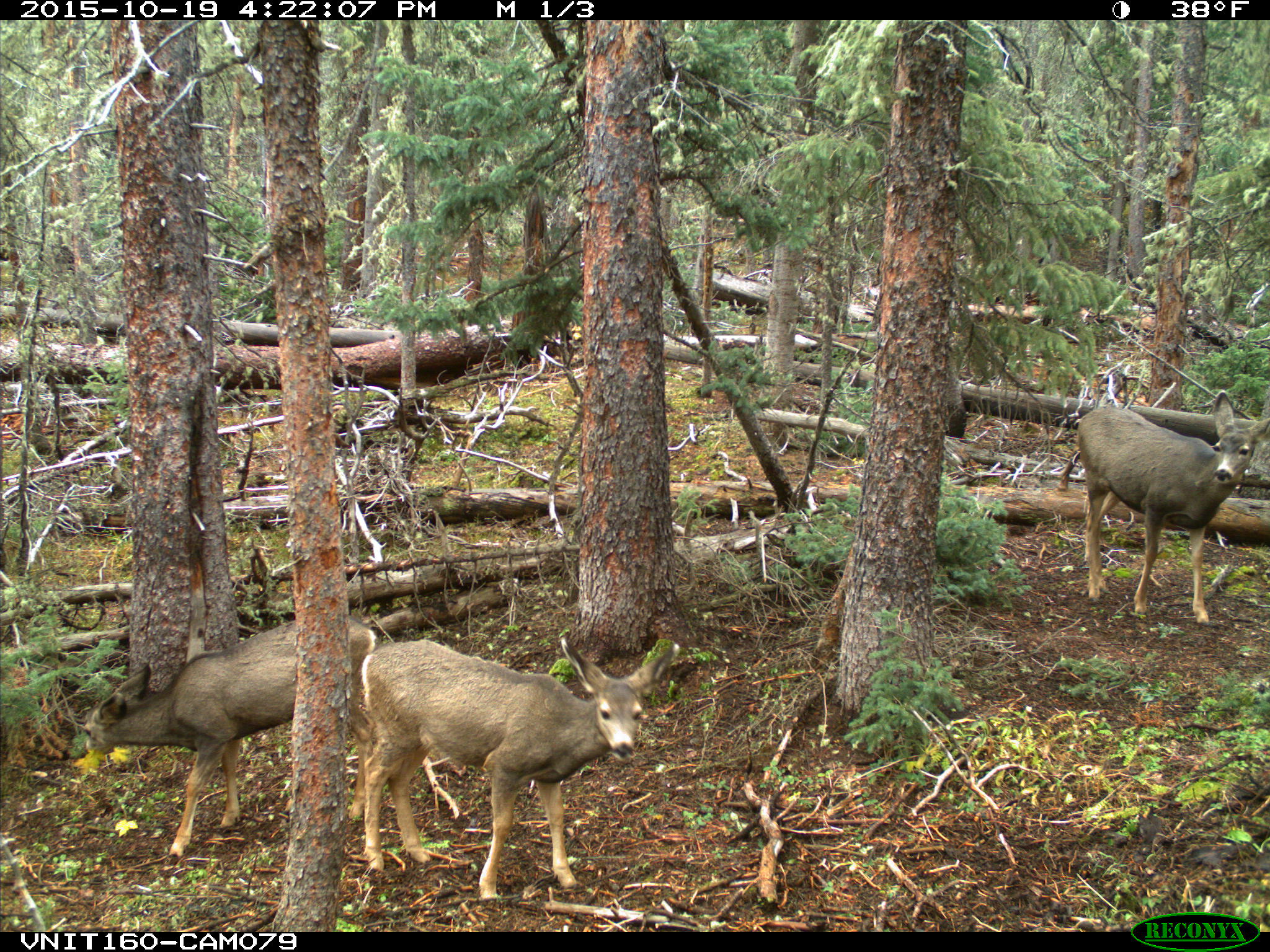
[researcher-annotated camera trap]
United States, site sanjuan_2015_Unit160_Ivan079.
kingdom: Animalia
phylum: Chordata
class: Mammalia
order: Artiodactyla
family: Cervidae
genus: Odocoileus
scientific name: Odocoileus hemionus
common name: mule deer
Odocoileus hemionus (mule deer).